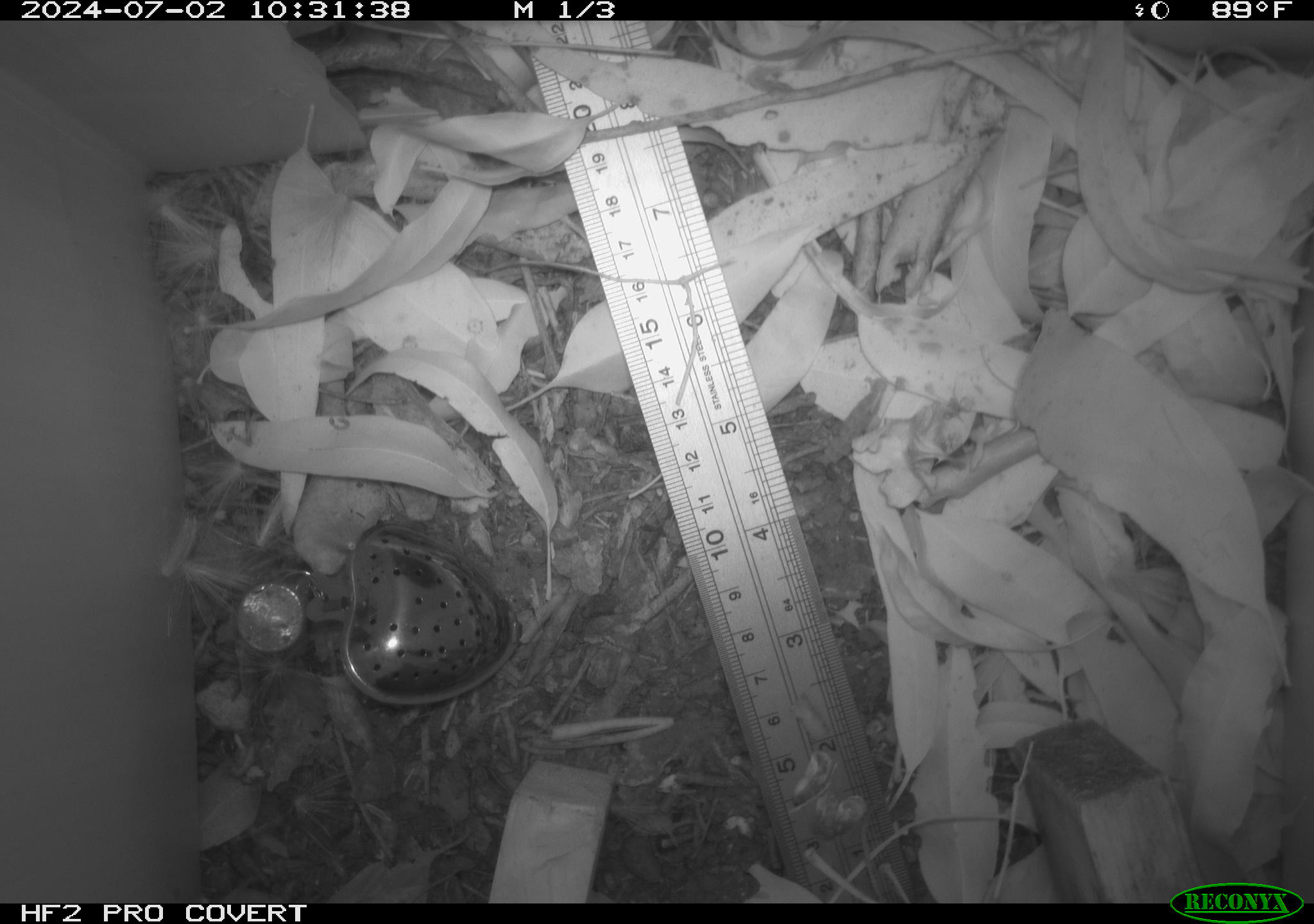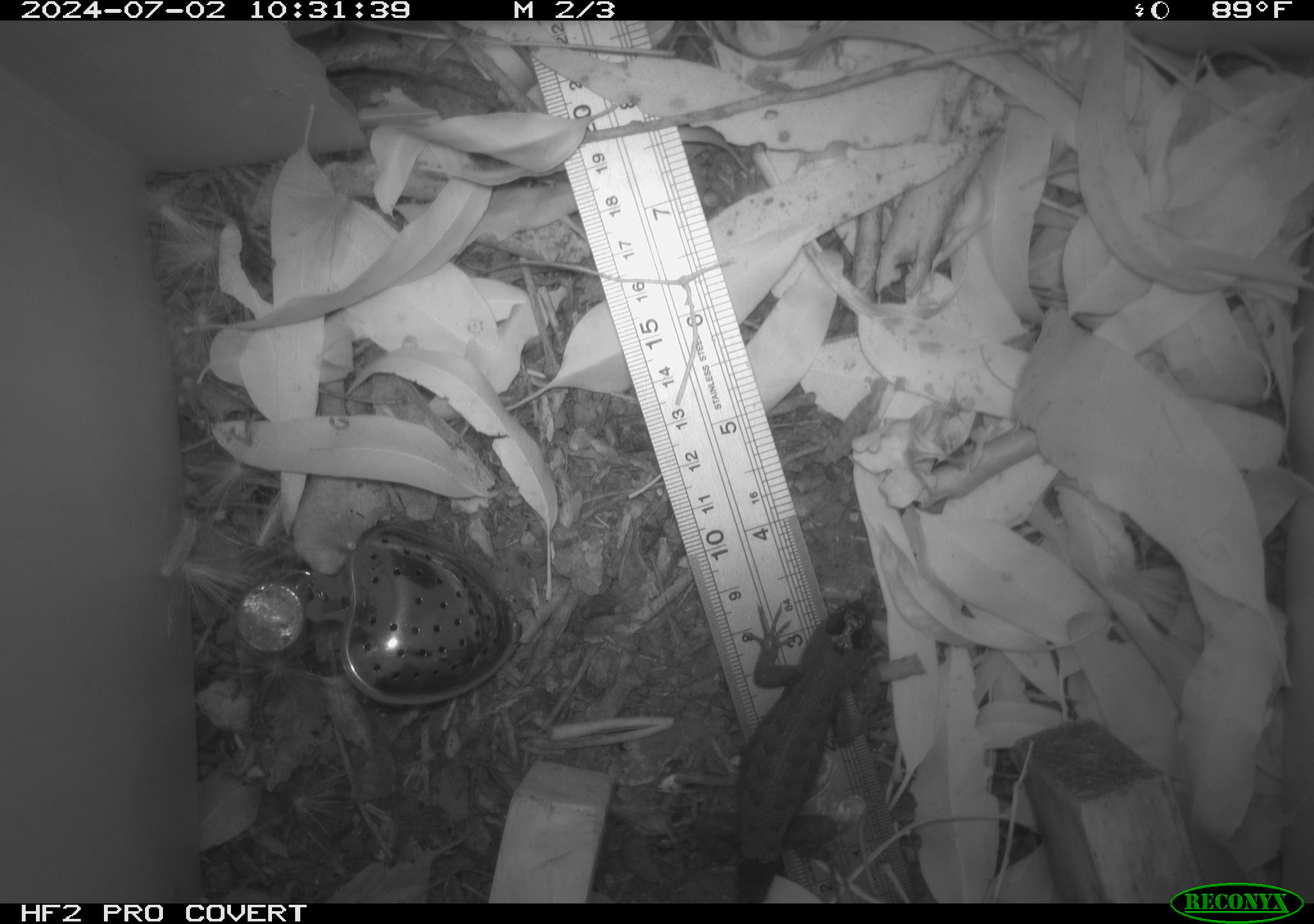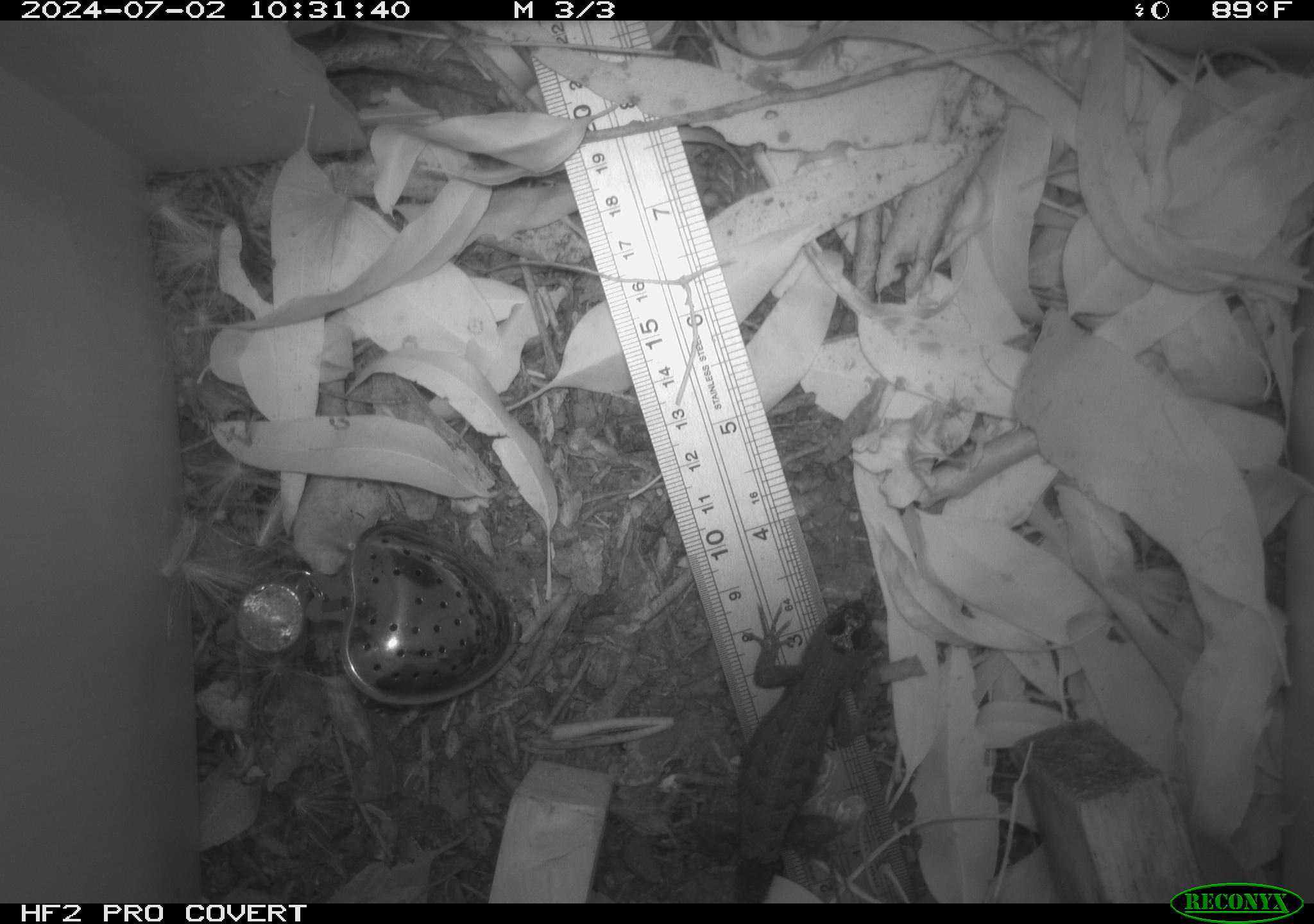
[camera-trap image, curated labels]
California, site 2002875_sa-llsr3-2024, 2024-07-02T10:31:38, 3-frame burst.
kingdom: Animalia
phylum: Chordata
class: Reptilia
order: Squamata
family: Phrynosomatidae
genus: Sceloporus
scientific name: Sceloporus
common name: spiny lizards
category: sceloporus species